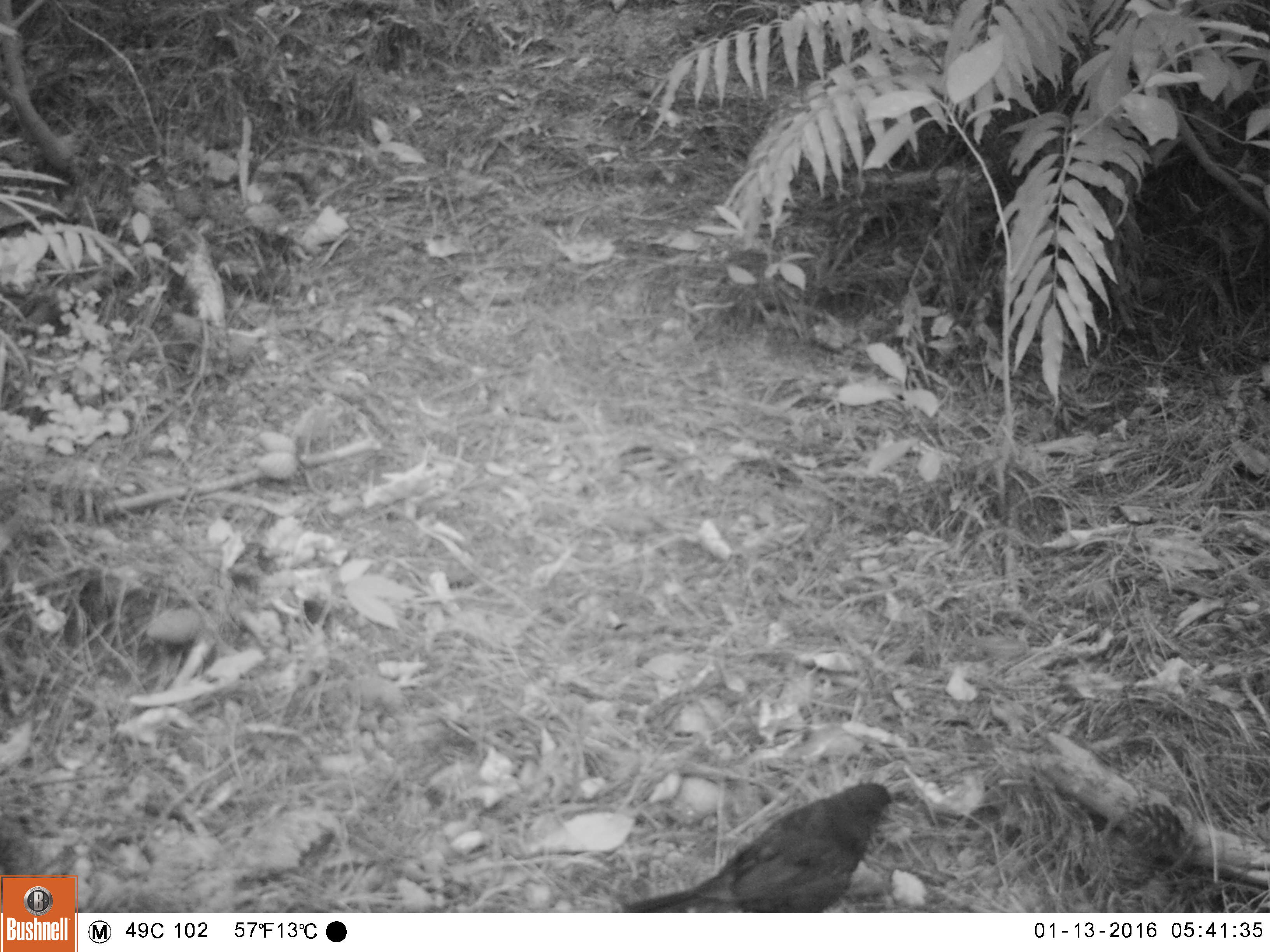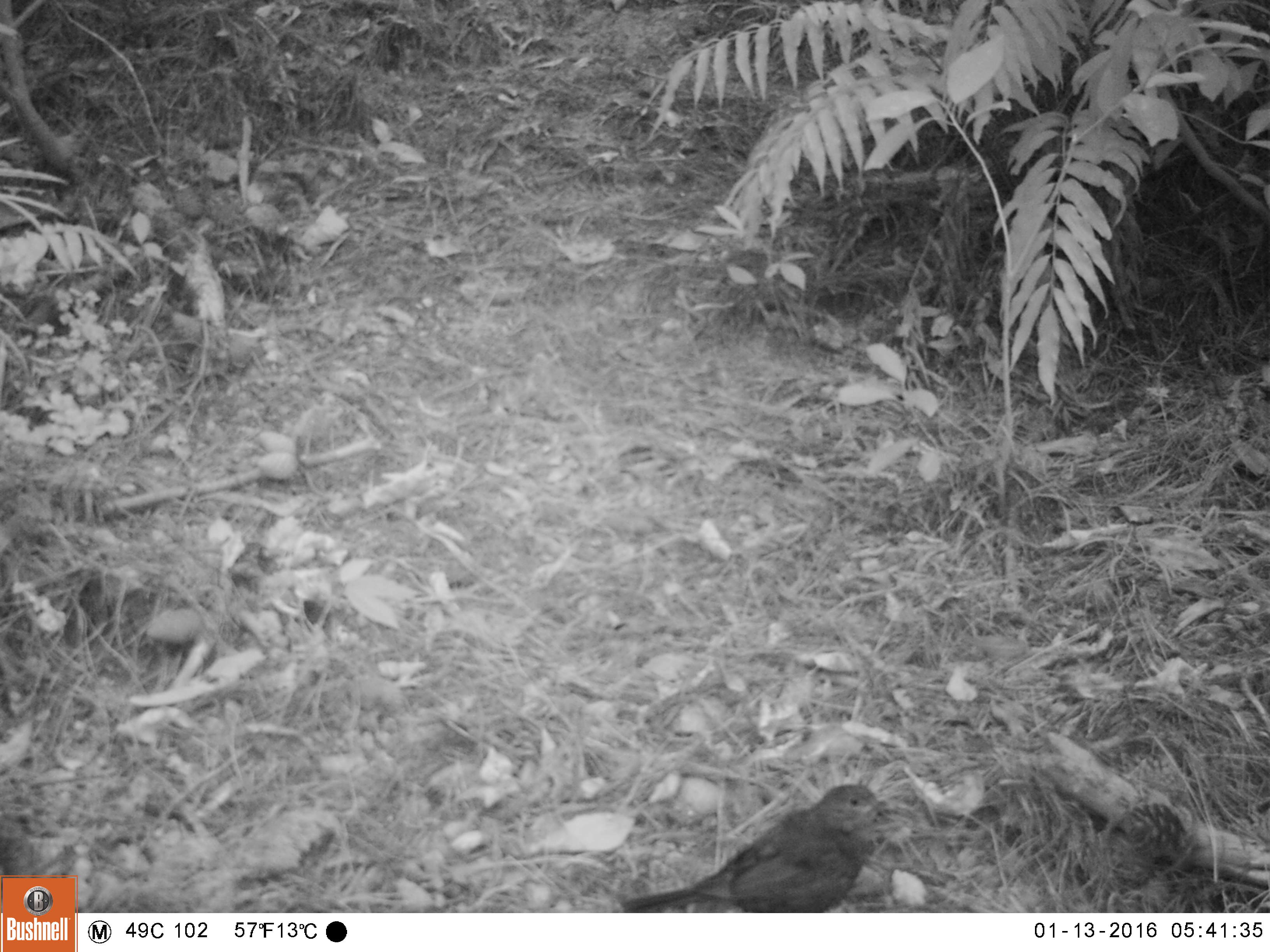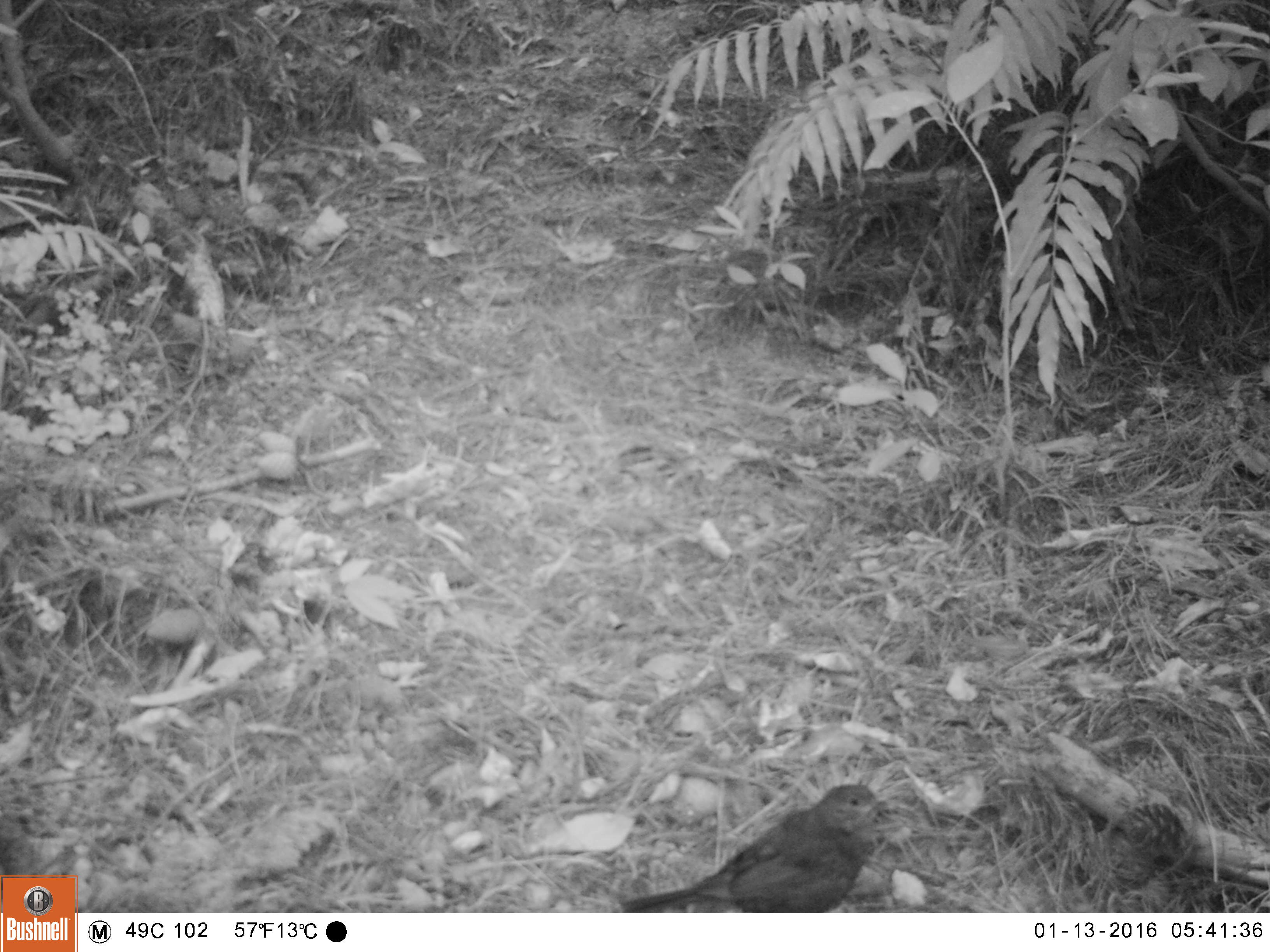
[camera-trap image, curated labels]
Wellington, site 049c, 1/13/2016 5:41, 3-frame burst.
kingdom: Animalia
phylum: Chordata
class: Aves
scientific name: Aves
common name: bird